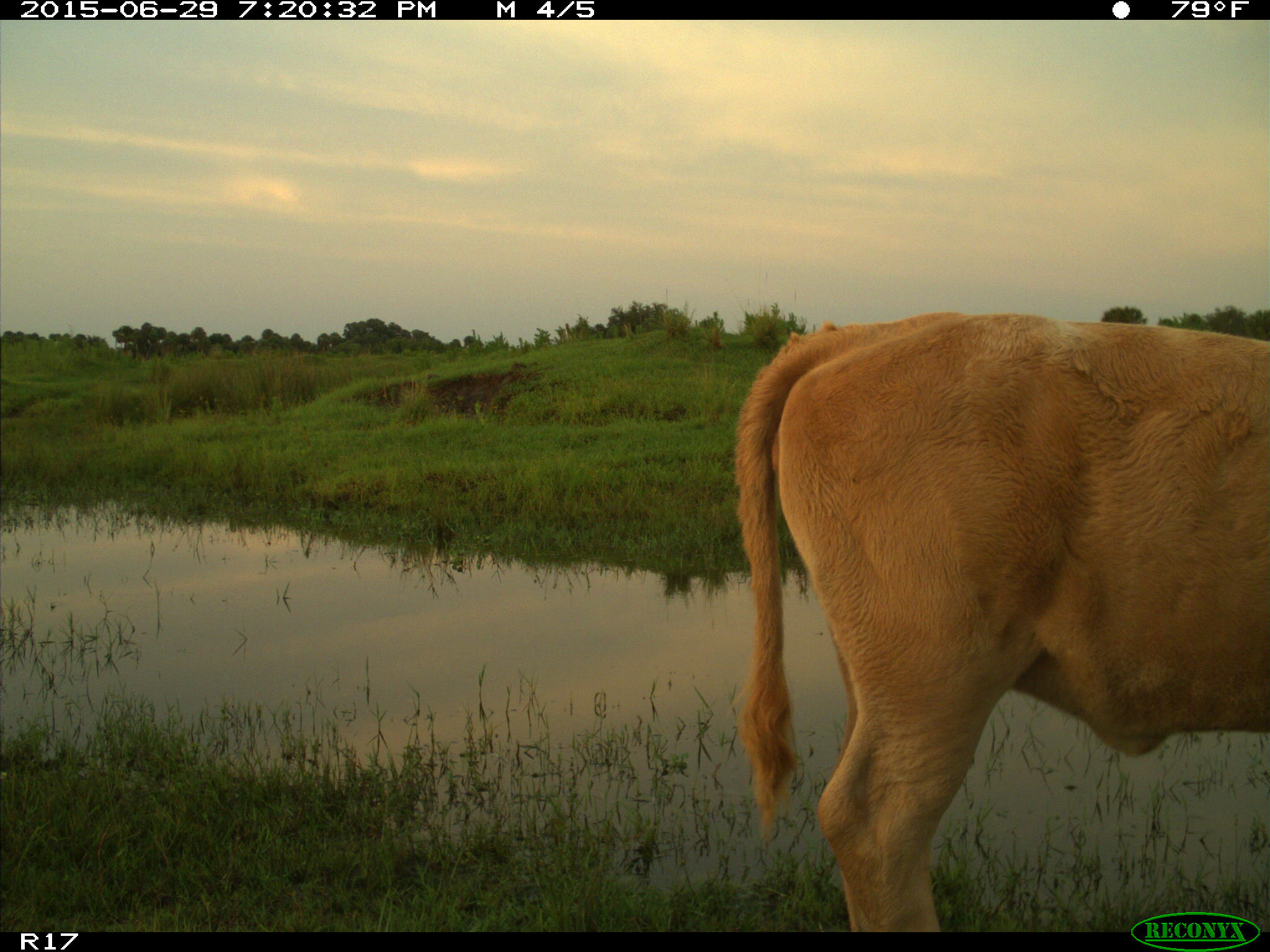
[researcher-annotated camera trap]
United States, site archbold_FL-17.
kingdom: Animalia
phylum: Chordata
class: Mammalia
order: Artiodactyla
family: Bovidae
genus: Bos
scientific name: Bos taurus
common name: domestic cow